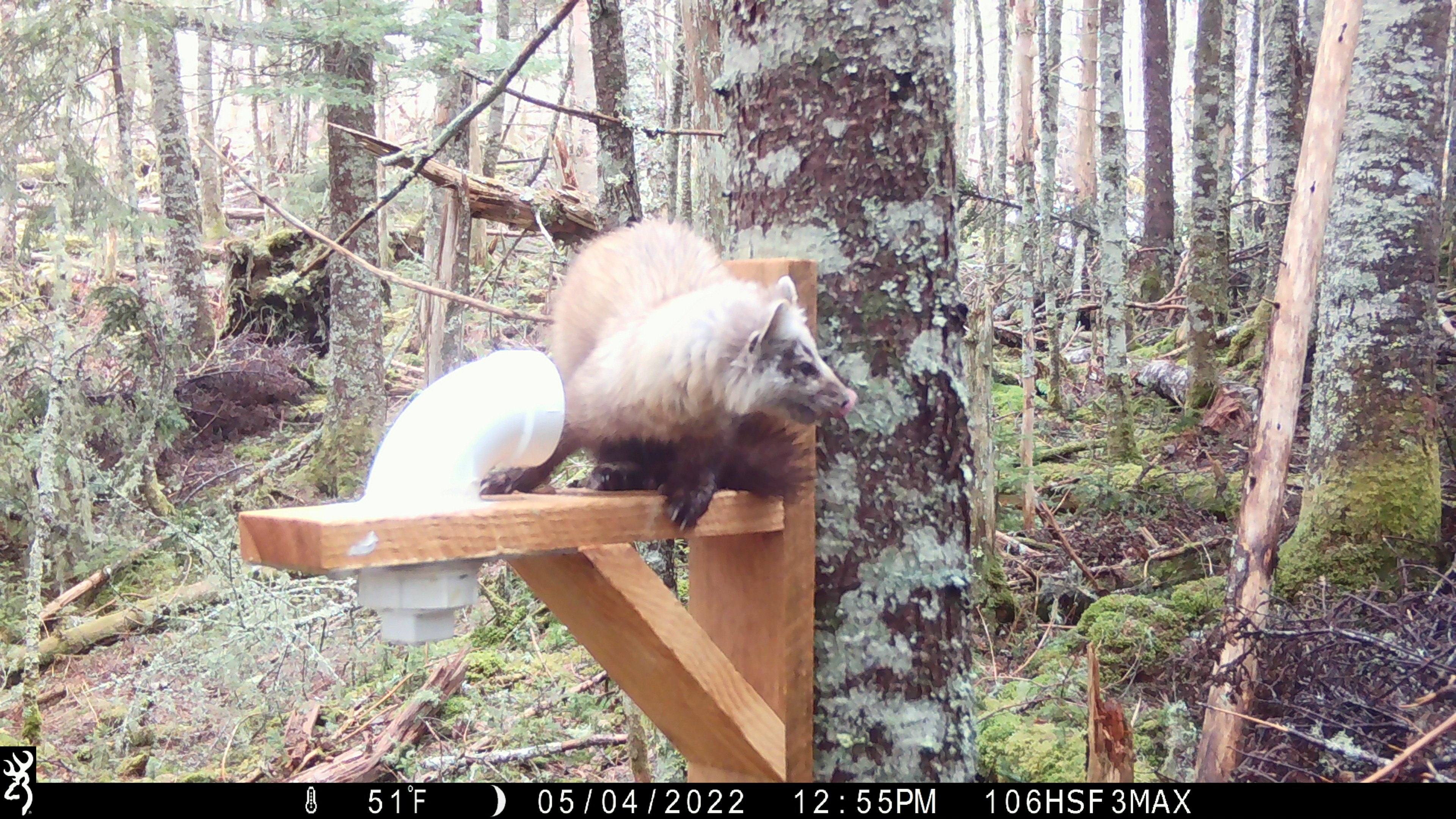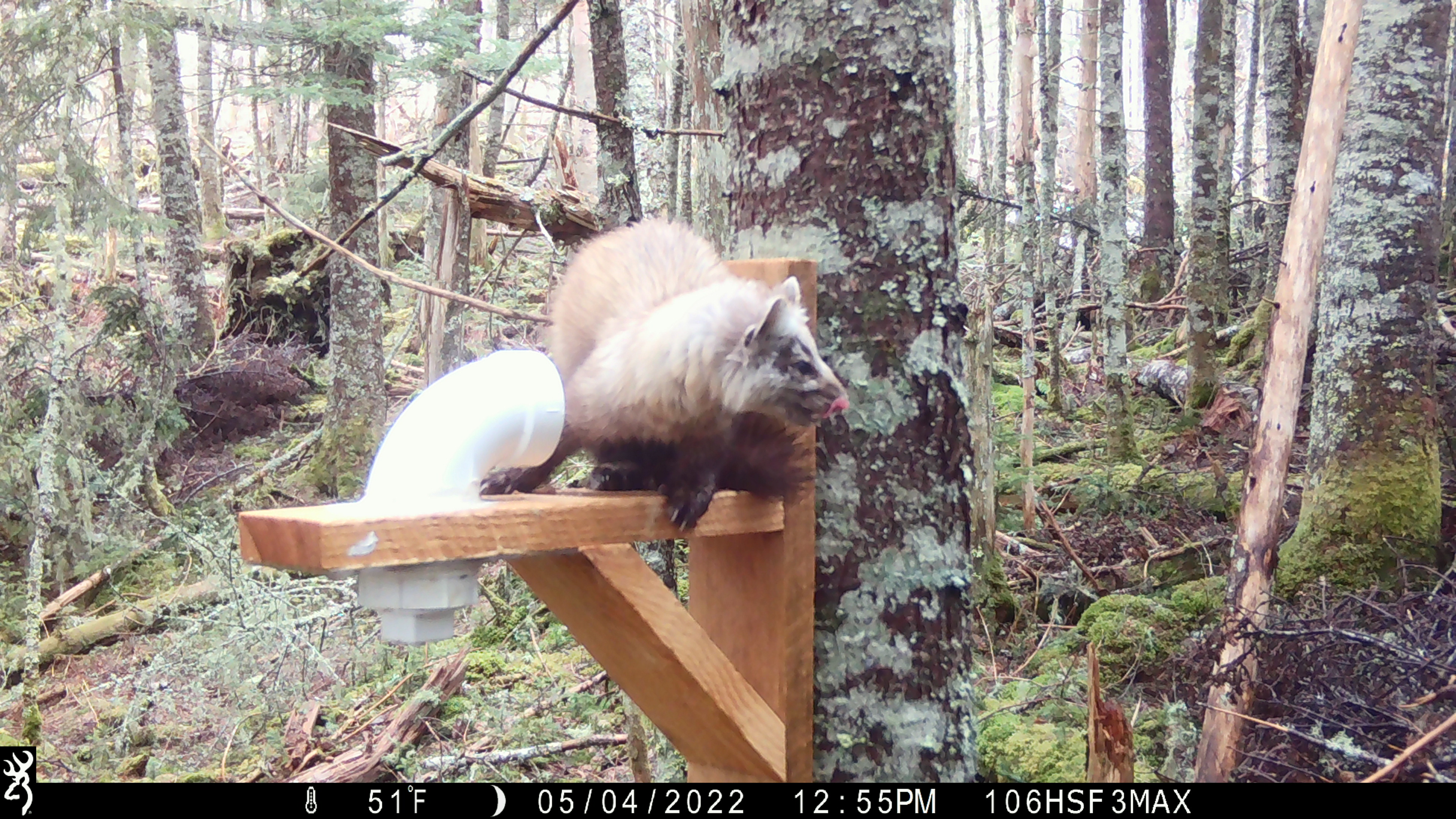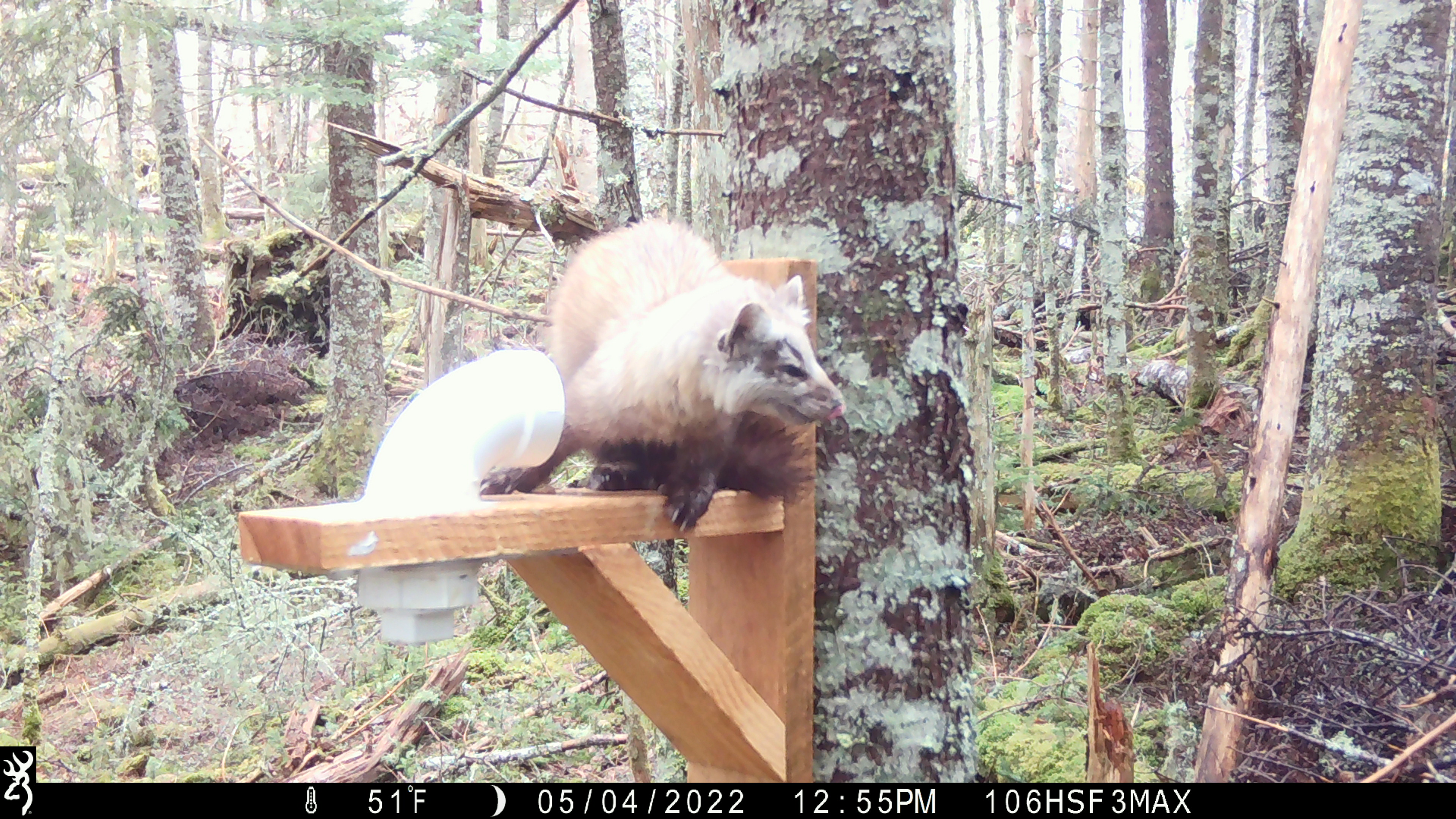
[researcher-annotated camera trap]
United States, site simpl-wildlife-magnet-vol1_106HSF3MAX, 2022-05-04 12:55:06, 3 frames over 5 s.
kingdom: Animalia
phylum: Chordata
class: Mammalia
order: Carnivora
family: Mustelidae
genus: Martes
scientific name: Martes americana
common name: american marten